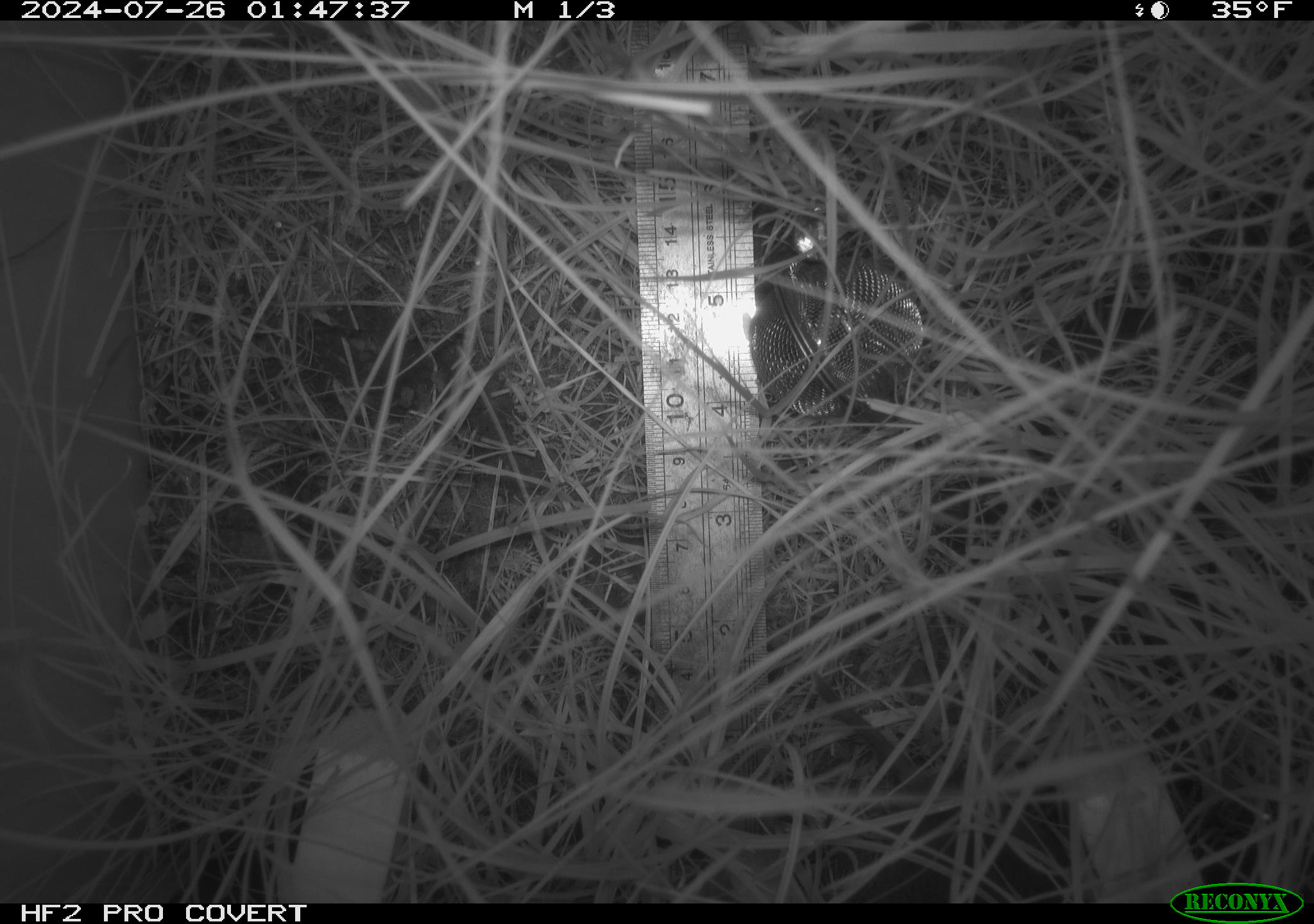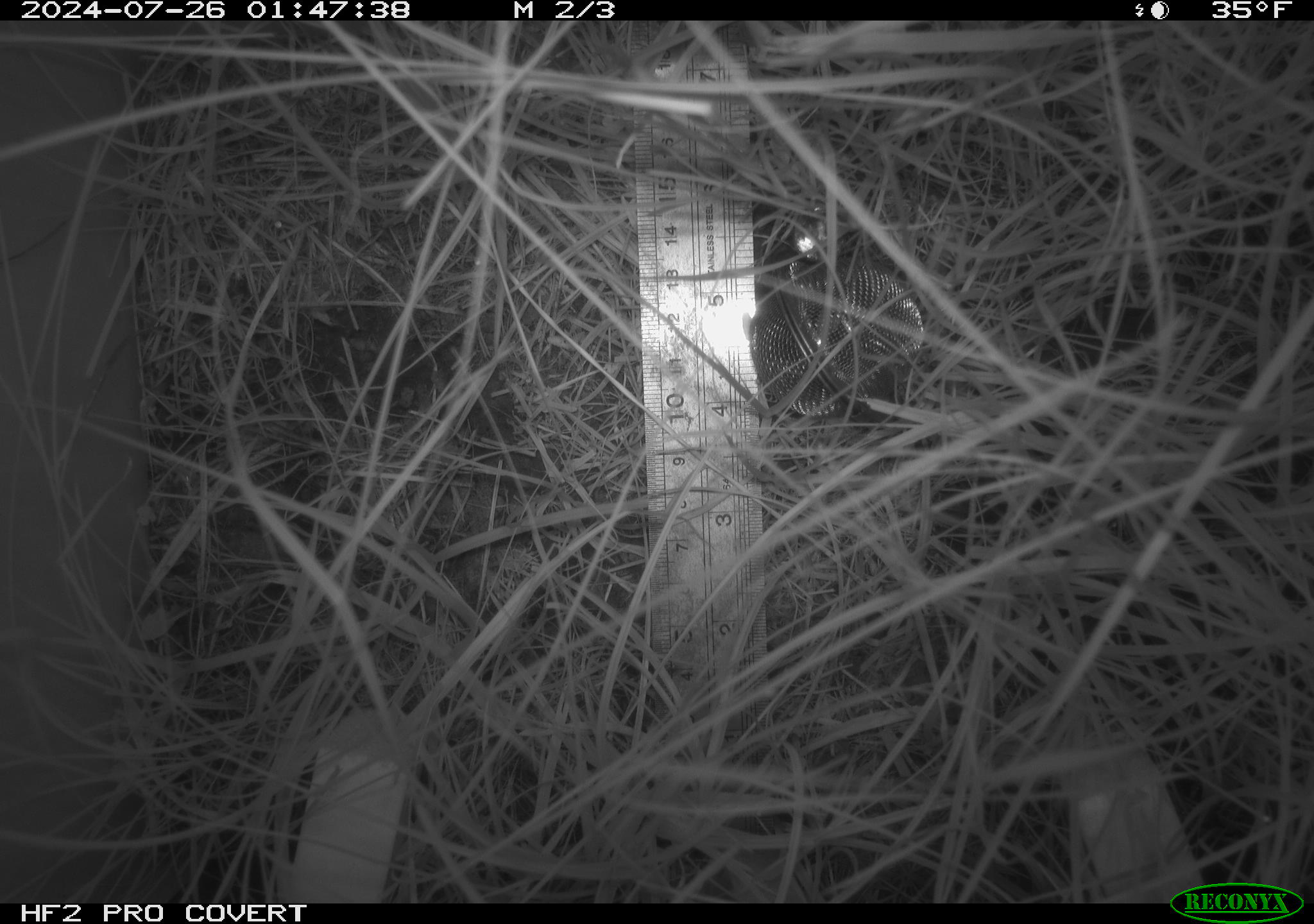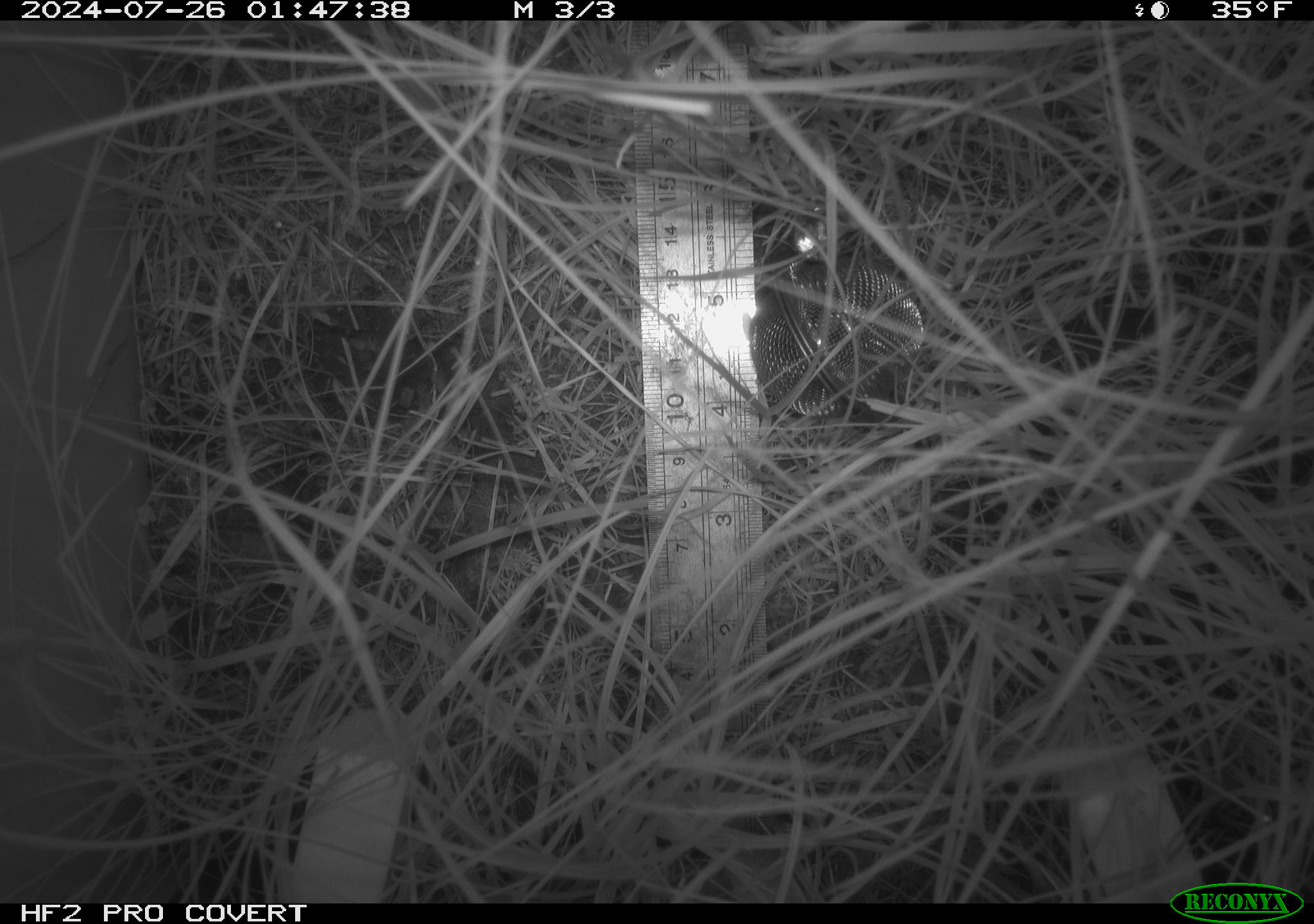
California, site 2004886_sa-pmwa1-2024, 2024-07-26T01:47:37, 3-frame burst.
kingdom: Animalia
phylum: Chordata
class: Mammalia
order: Rodentia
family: Cricetidae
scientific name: Arvicolinae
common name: voles, lemmings, and muskrats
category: arvicolinae subfamily